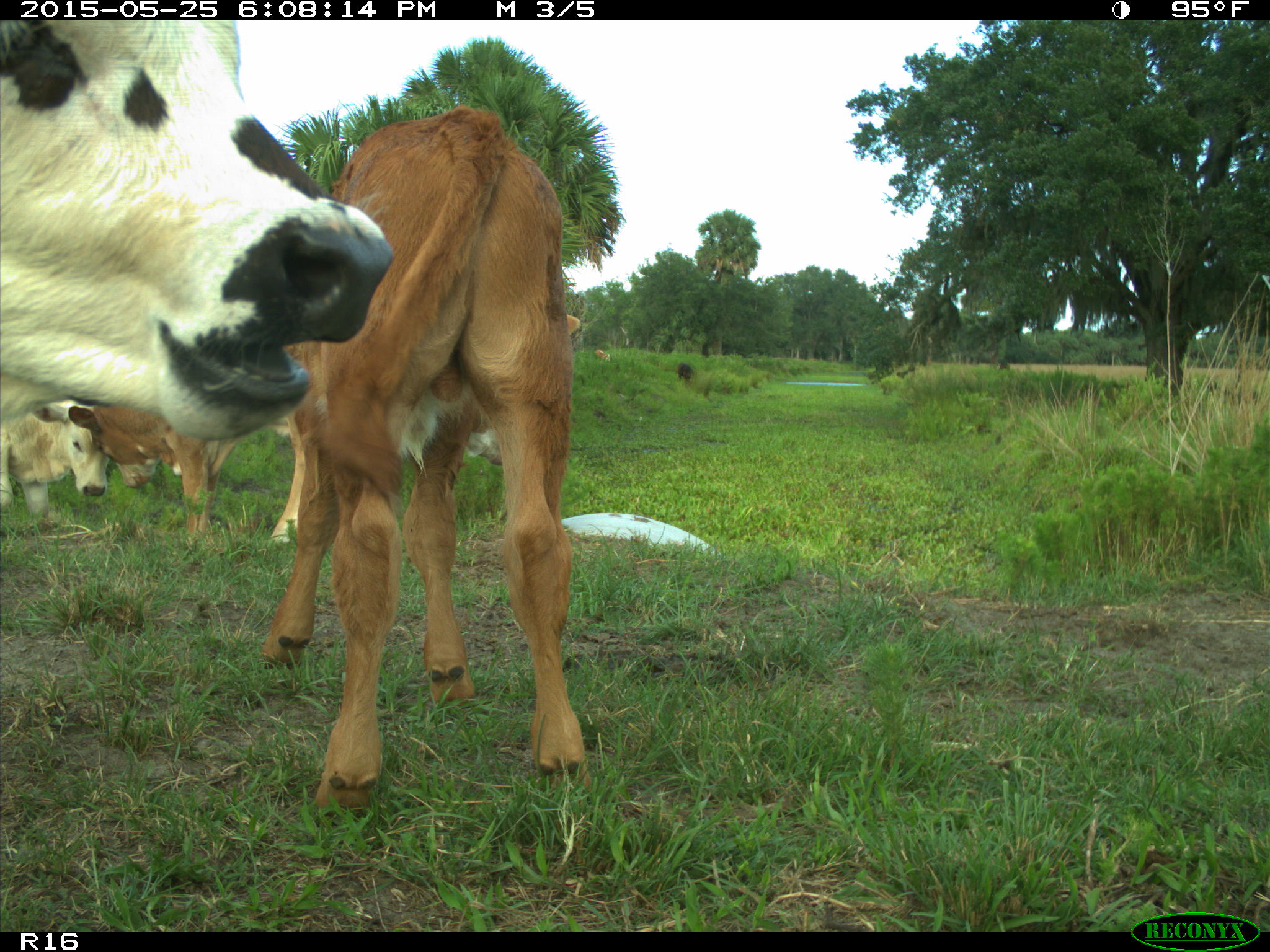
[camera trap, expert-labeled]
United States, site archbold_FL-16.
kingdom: Animalia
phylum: Chordata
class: Mammalia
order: Artiodactyla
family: Bovidae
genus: Bos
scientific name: Bos taurus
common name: domestic cow